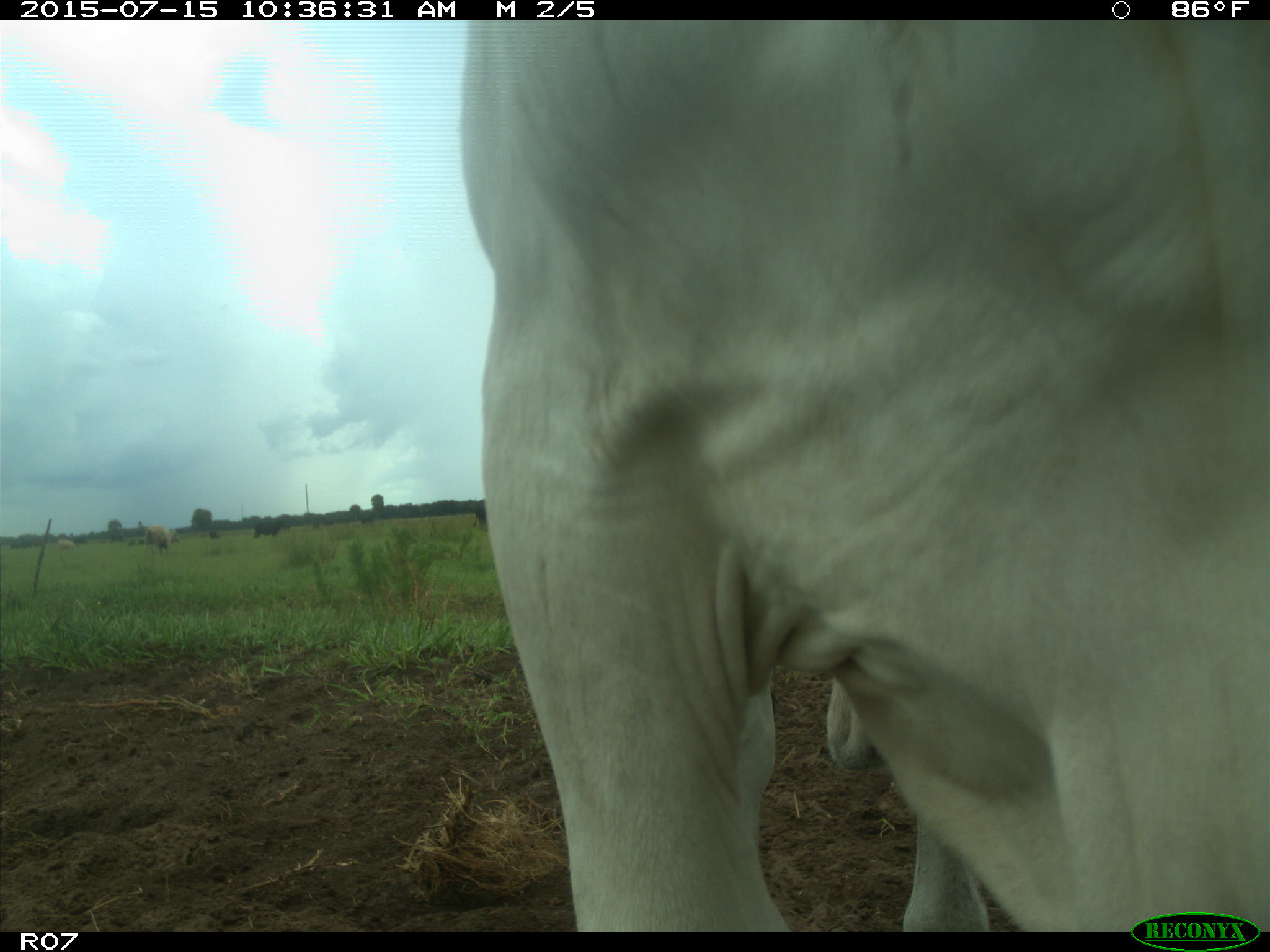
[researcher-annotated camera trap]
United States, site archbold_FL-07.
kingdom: Animalia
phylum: Chordata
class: Mammalia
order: Artiodactyla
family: Bovidae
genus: Bos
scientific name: Bos taurus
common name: domestic cow